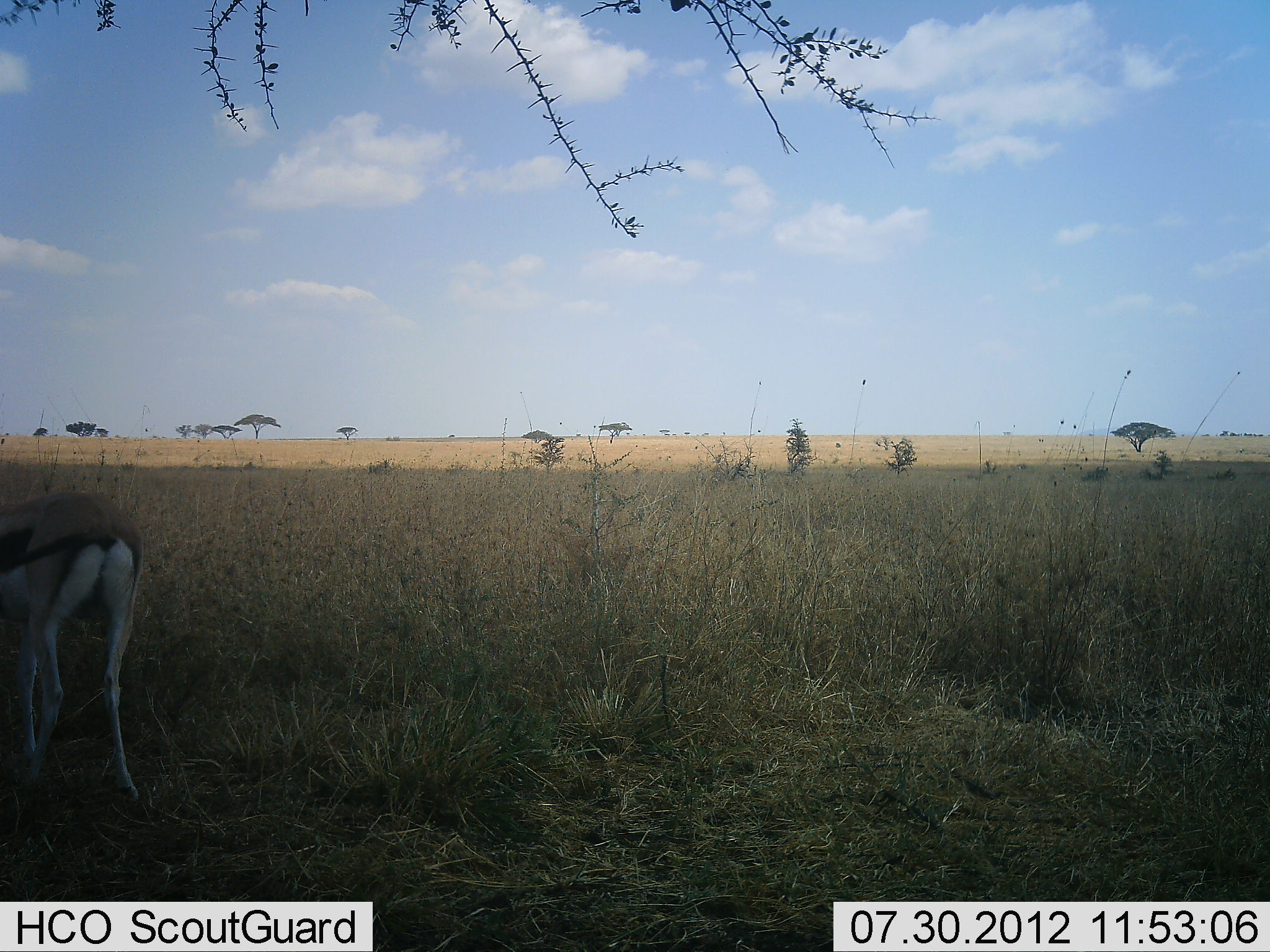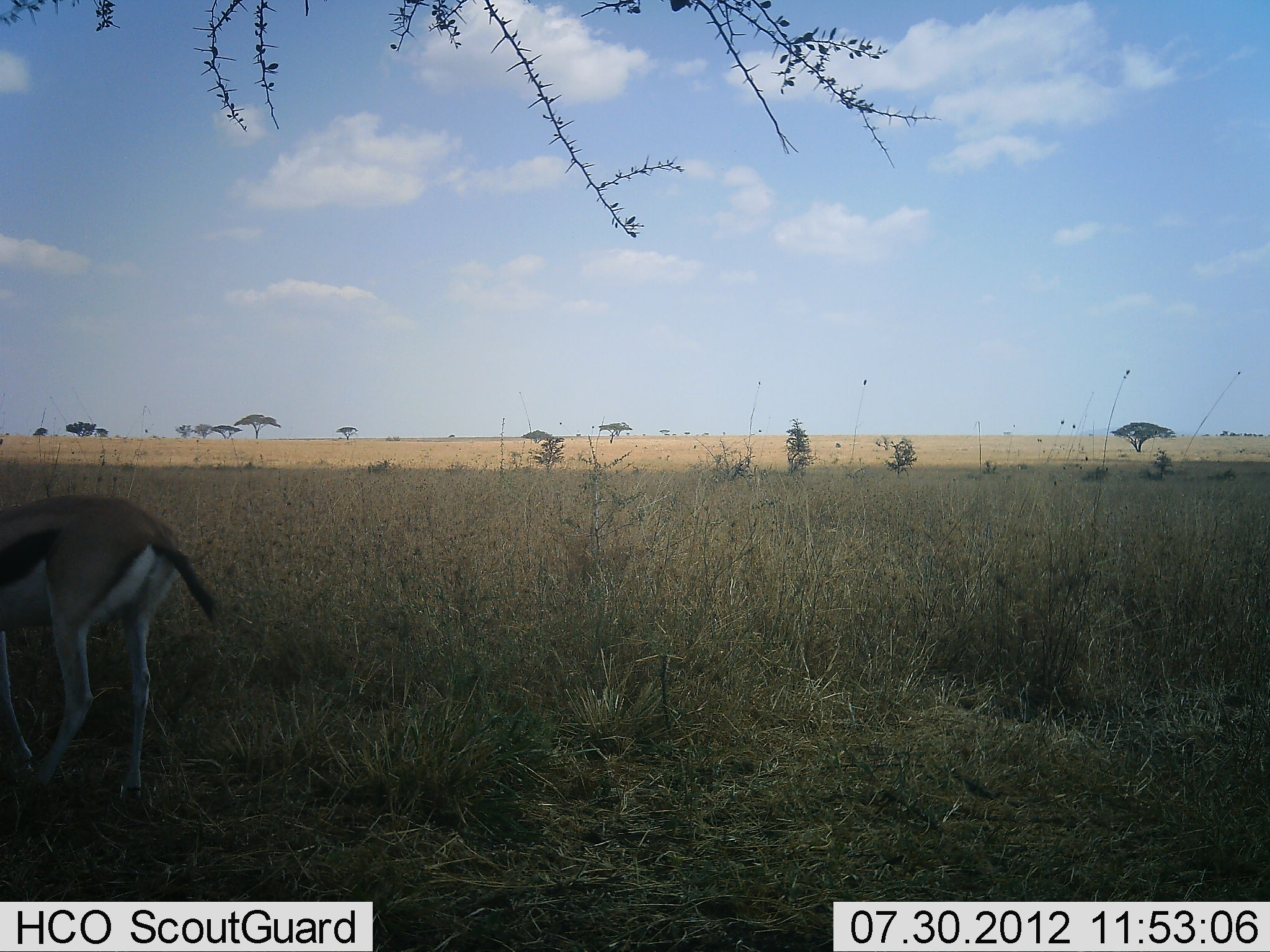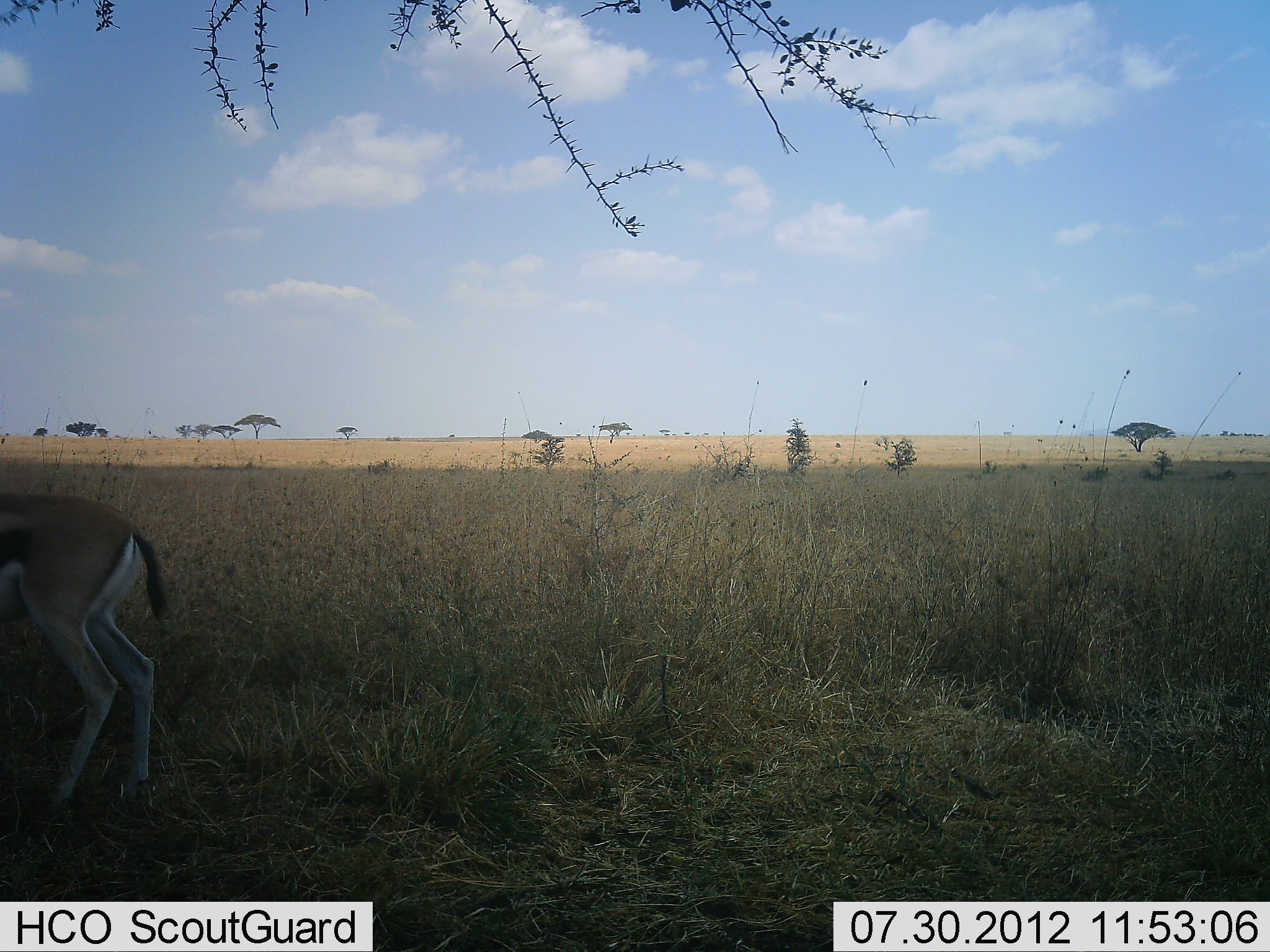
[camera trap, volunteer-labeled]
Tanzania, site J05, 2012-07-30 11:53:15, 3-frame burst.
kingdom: Animalia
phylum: Chordata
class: Mammalia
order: Artiodactyla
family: Bovidae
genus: Eudorcas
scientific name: Eudorcas thomsonii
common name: thomson's gazelle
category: gazellethomsons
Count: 1.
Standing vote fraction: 30%.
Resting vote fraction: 0%.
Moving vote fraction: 30%.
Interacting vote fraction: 0%.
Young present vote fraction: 0%.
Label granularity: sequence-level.